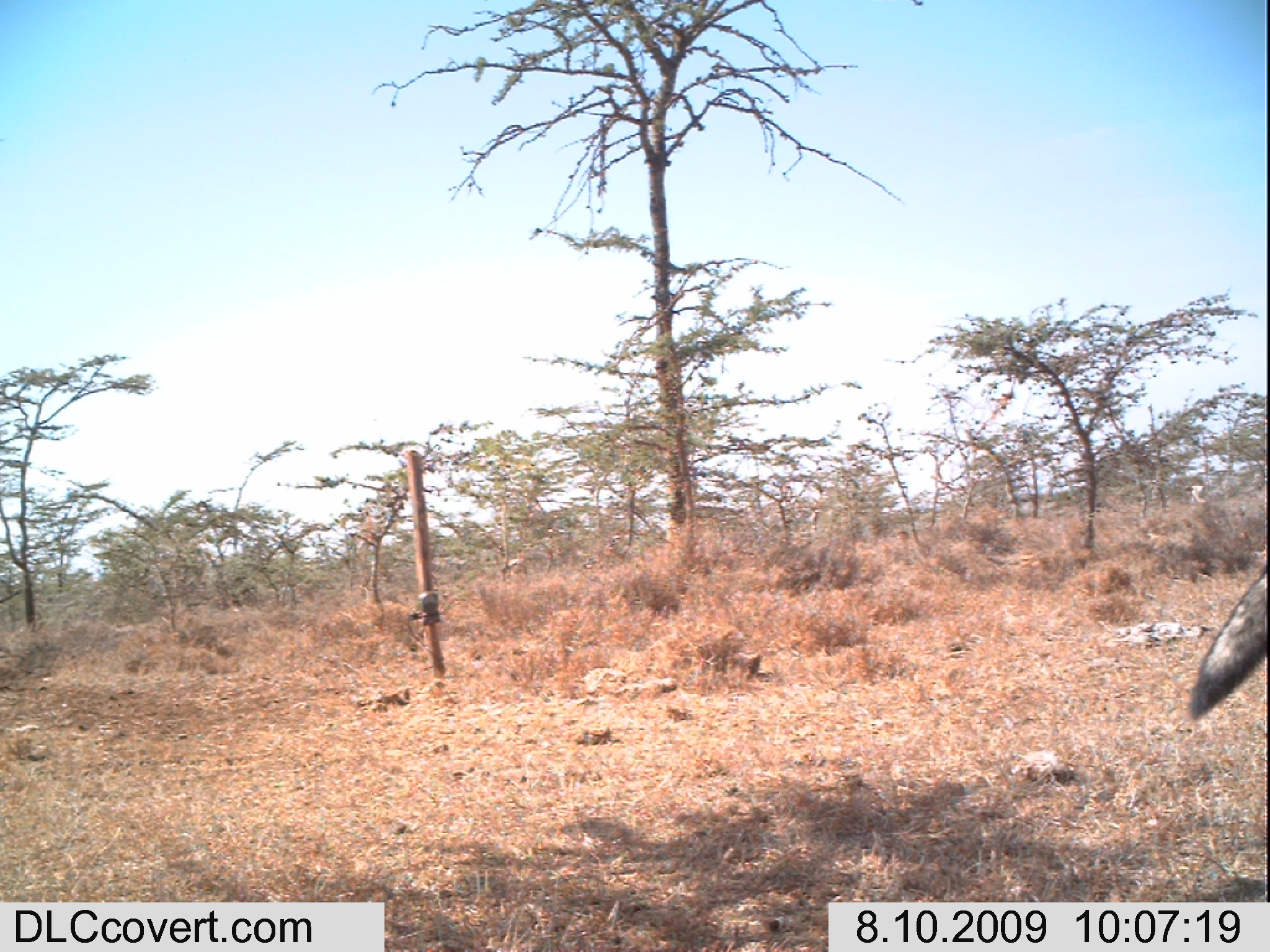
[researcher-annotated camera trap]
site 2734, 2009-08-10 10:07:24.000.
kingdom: Animalia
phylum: Chordata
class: Mammalia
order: Carnivora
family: Canidae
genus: Lupulella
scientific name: Lupulella mesomelas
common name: black-backed jackal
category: canis mesomelas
Canis mesomelas (black-backed jackal) (Lupulella mesomelas), count 1.